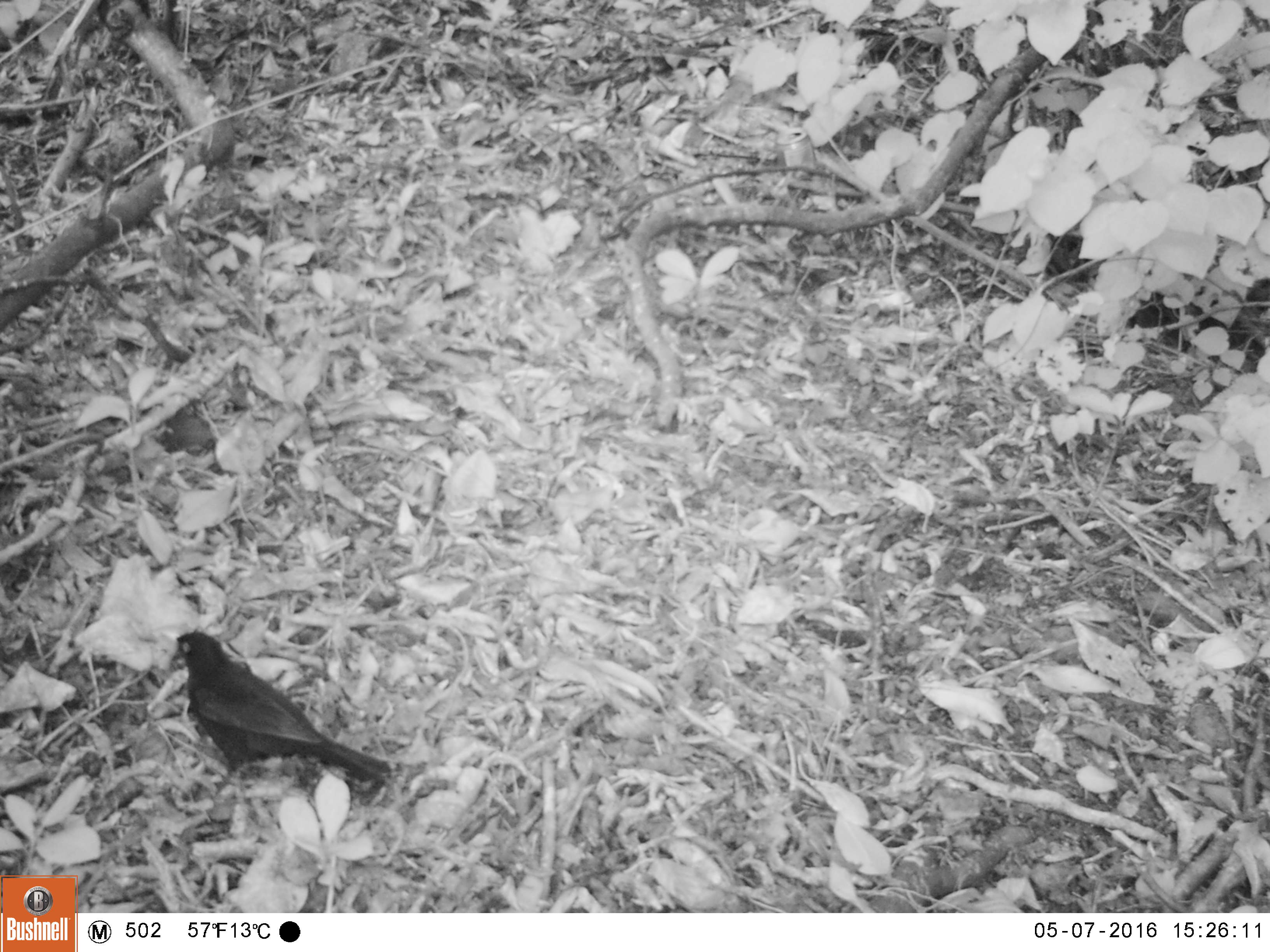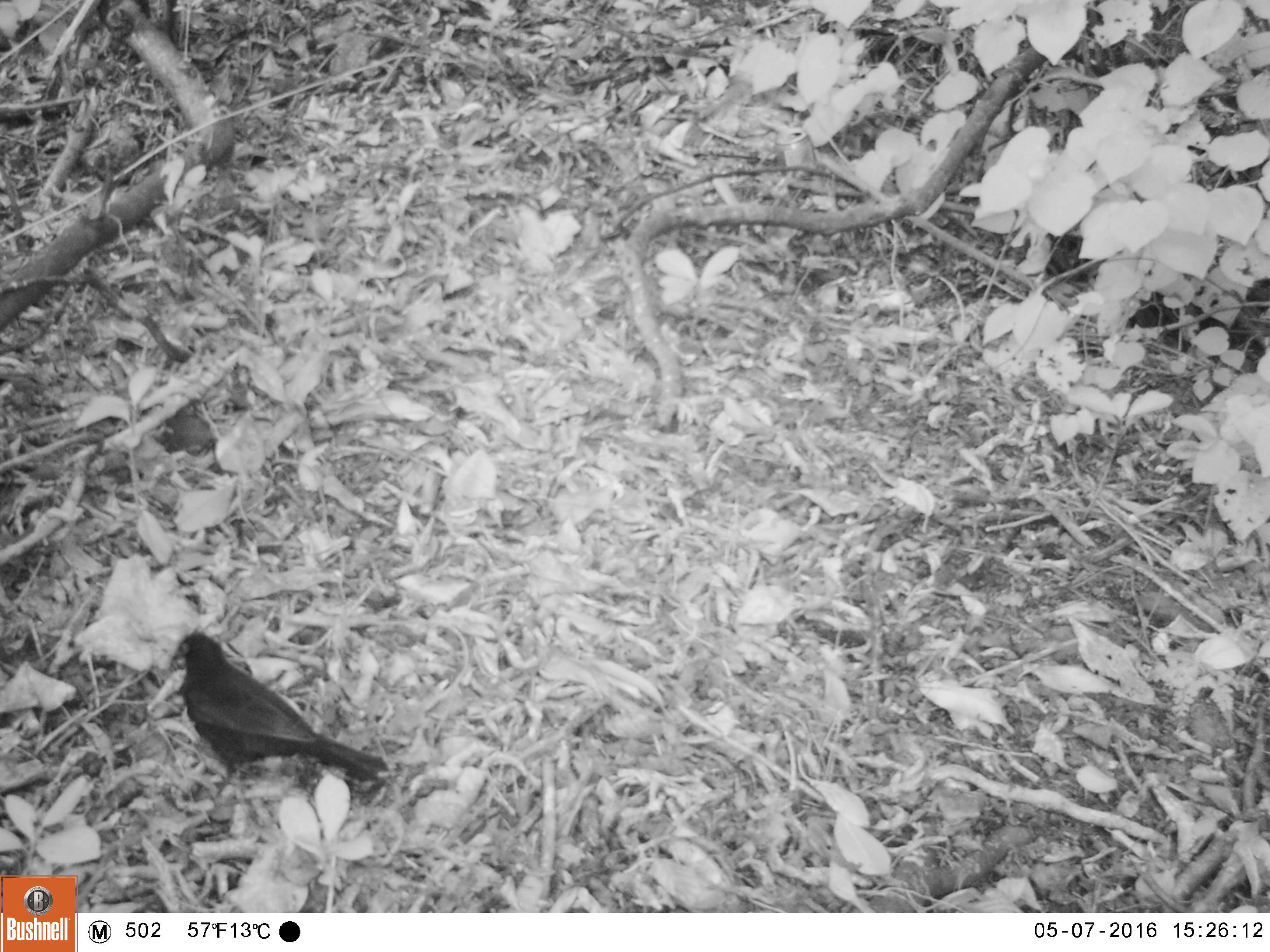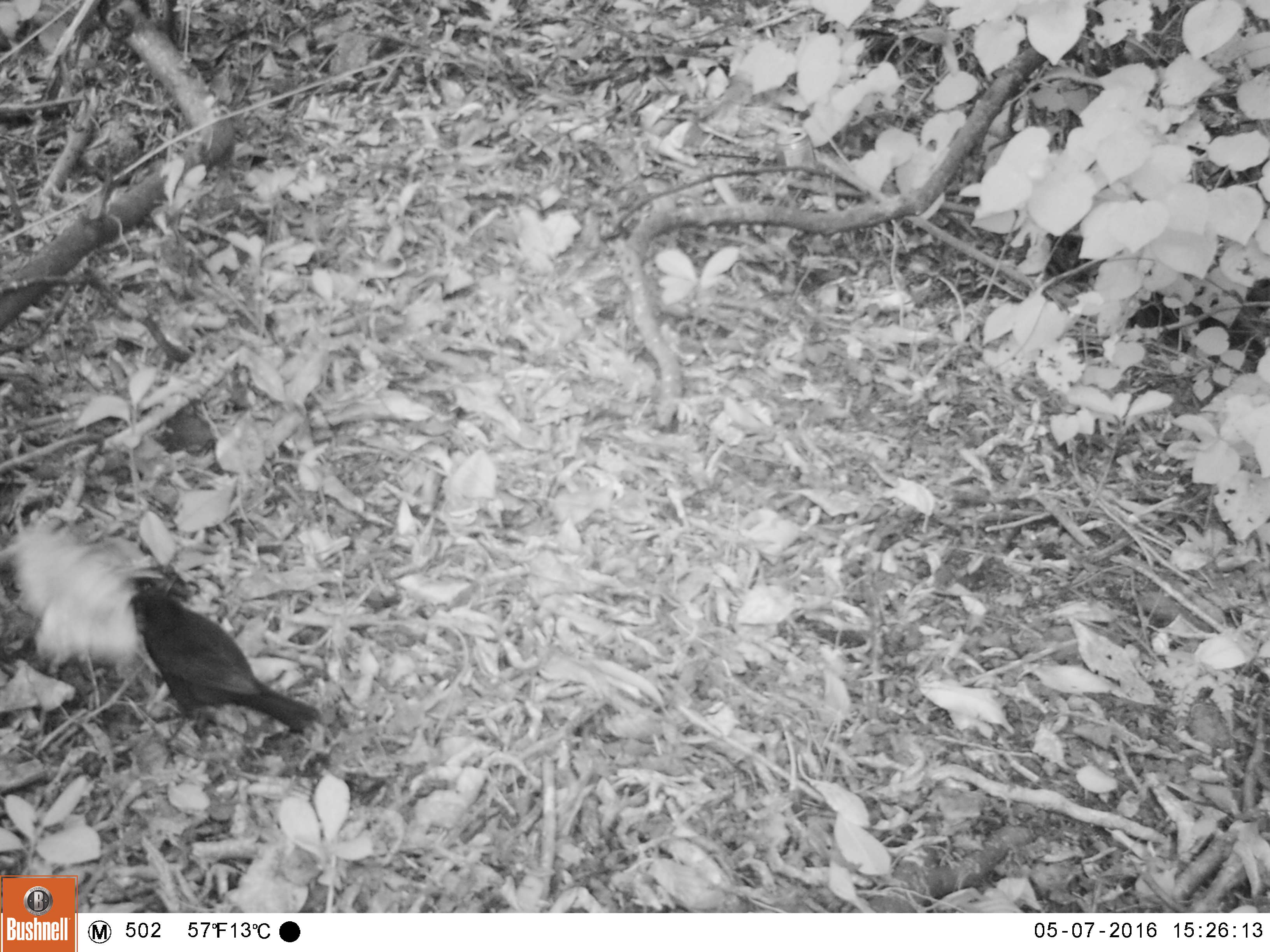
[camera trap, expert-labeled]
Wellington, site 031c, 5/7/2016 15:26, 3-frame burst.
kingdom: Animalia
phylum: Chordata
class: Aves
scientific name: Aves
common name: bird